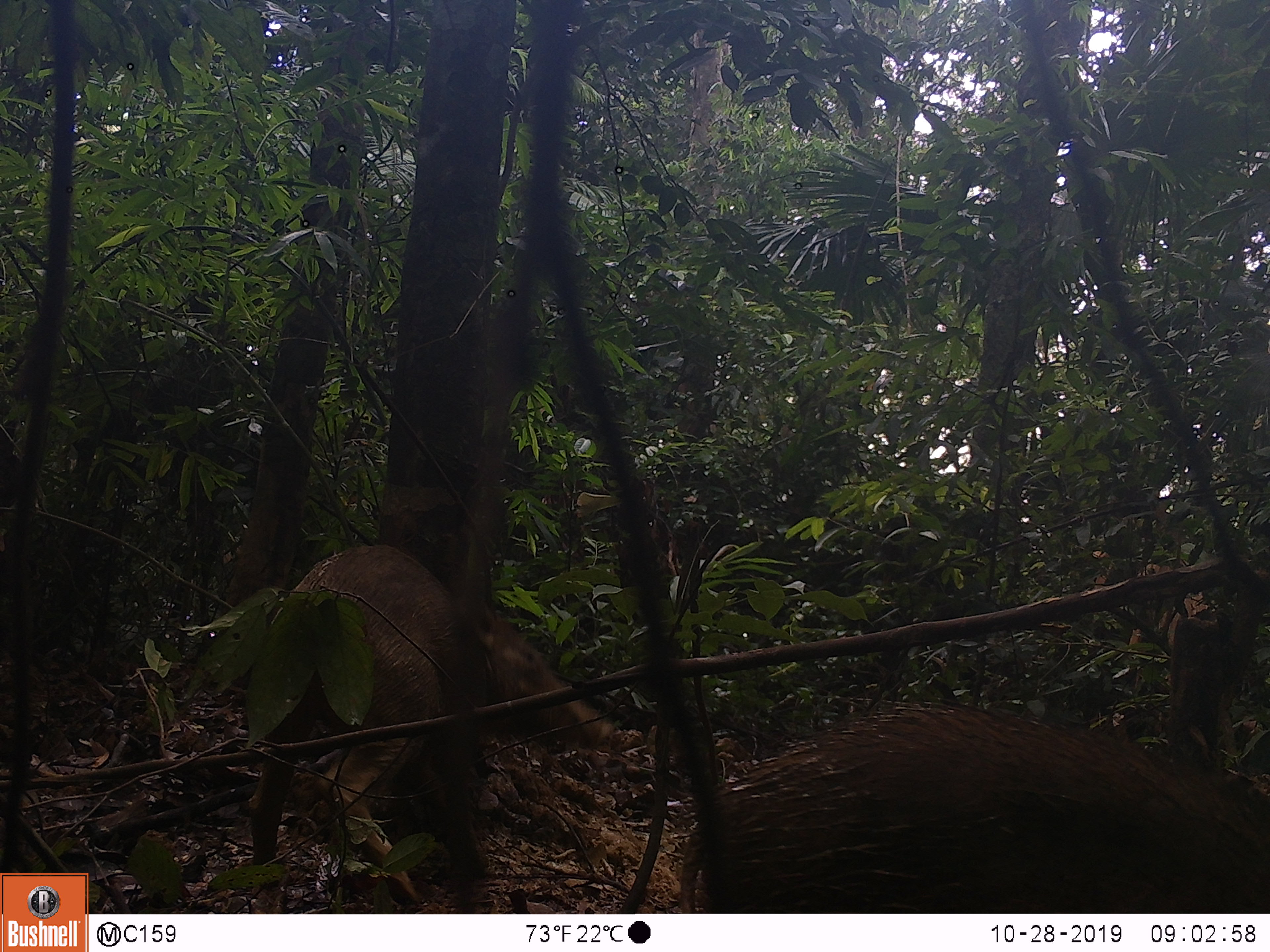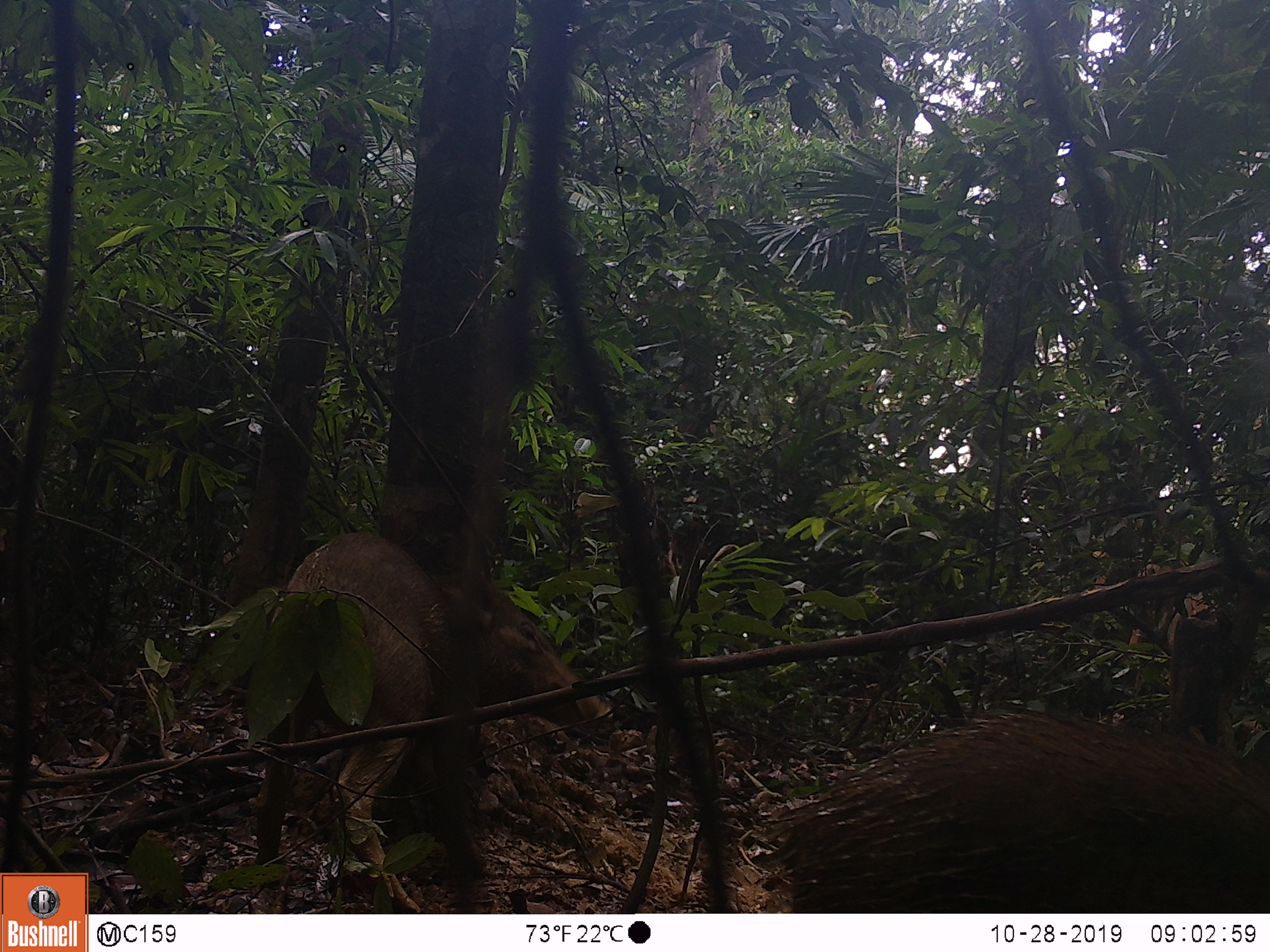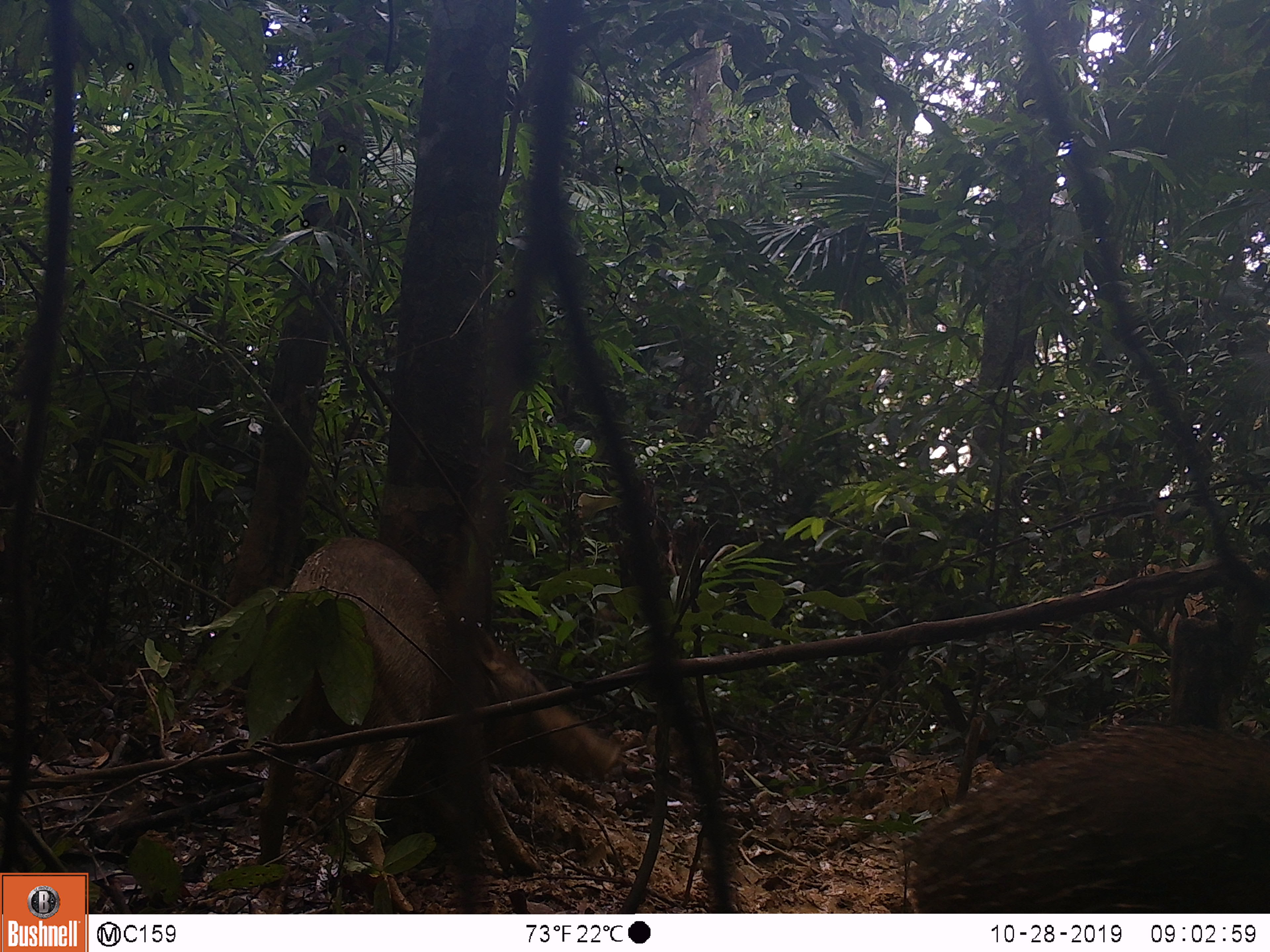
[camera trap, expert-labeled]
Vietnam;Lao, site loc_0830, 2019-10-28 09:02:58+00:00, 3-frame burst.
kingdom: Animalia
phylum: Chordata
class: Mammalia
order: Artiodactyla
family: Suidae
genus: Sus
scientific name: Sus scrofa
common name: eurasian wild pig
Eurasian wild pig (Sus scrofa). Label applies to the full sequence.